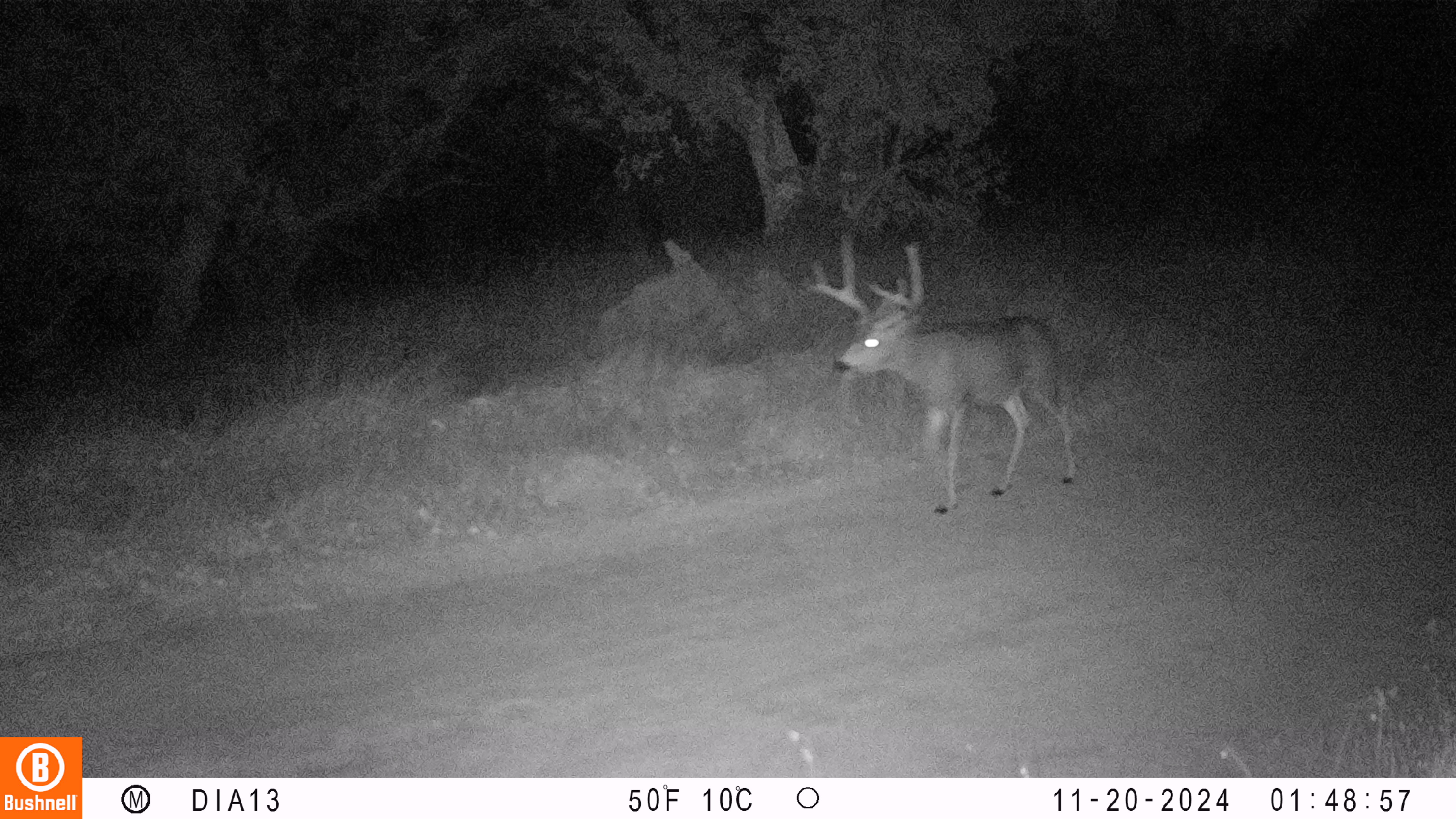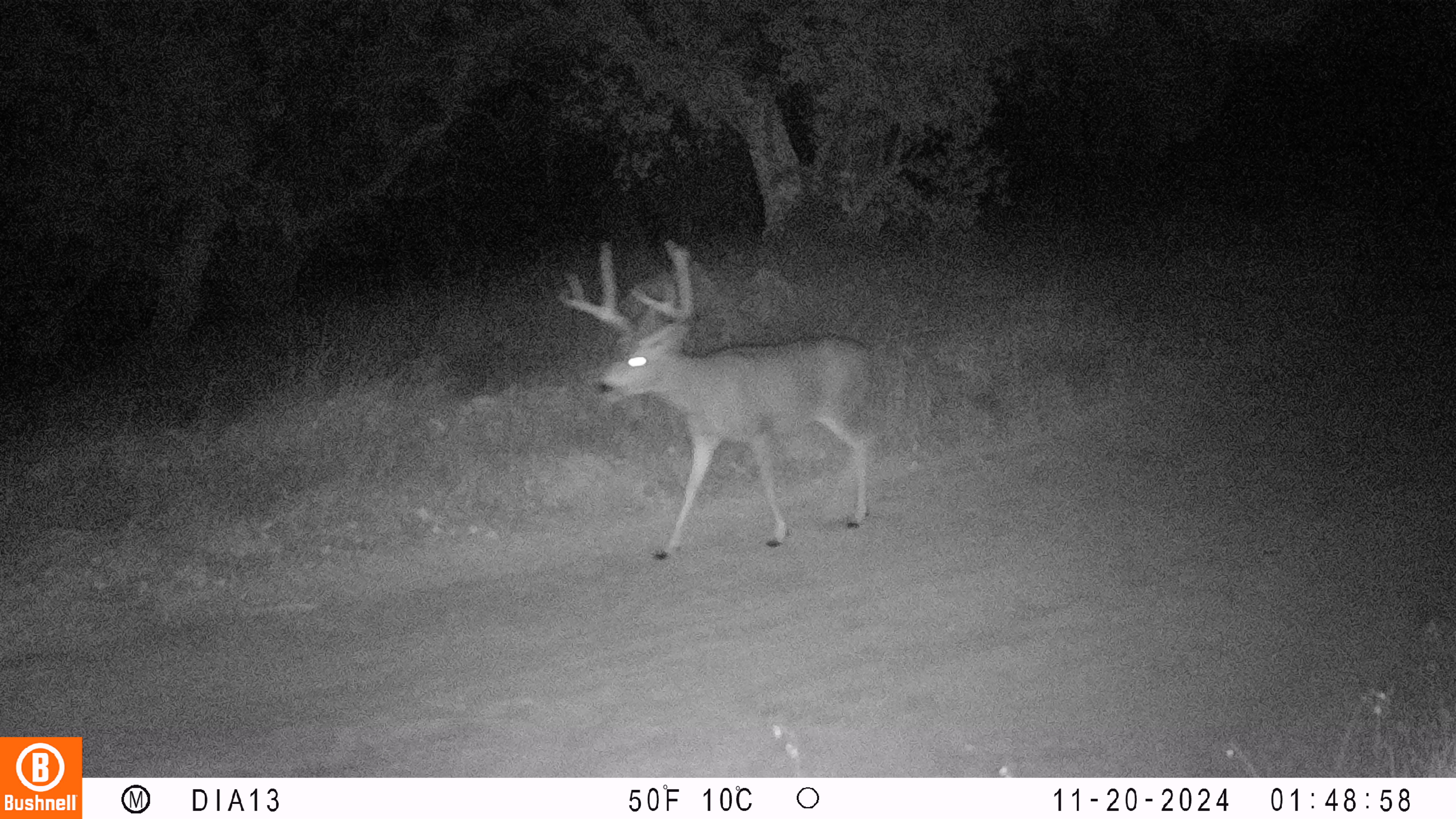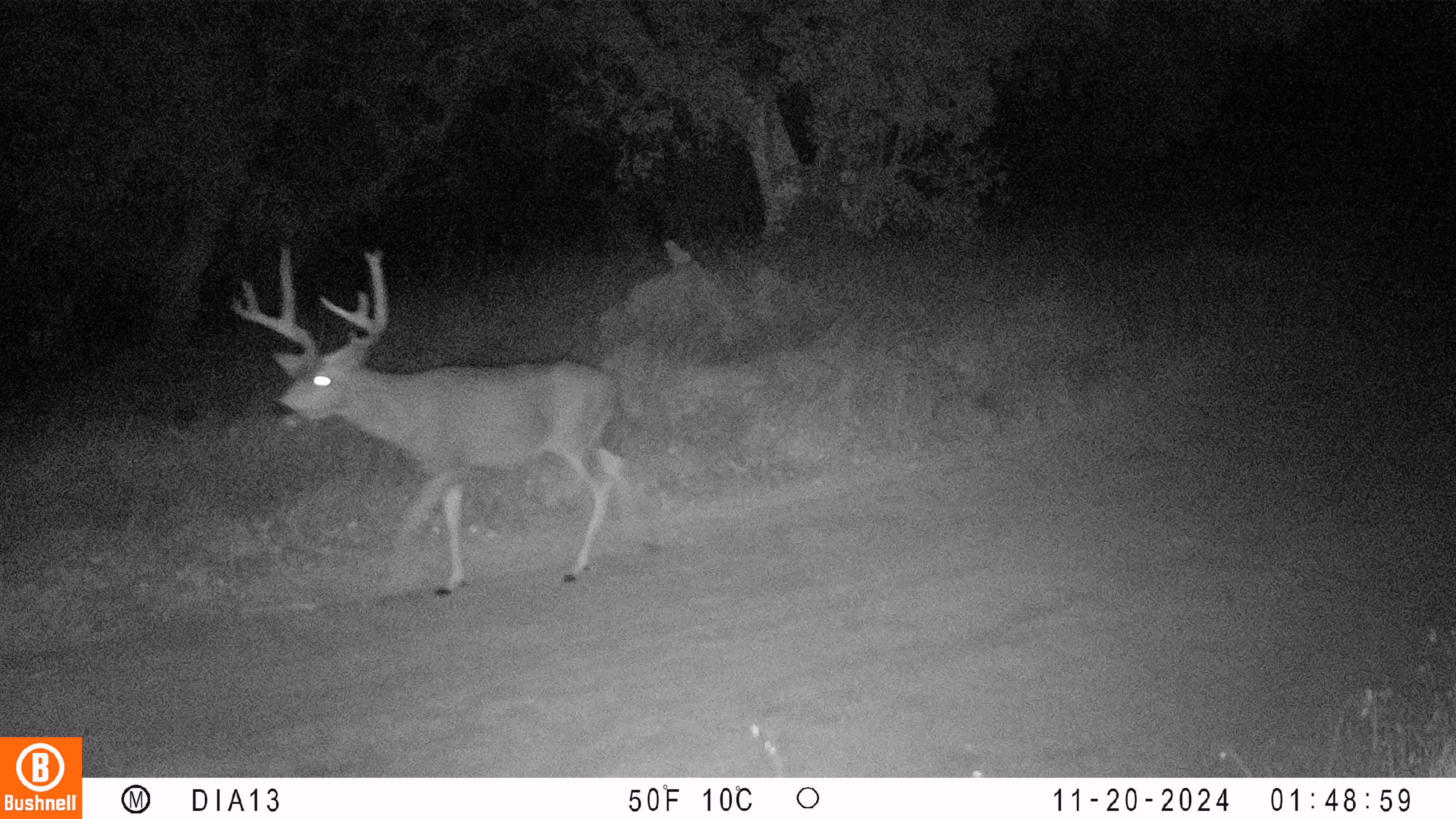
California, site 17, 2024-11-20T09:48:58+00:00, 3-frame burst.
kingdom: Animalia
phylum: Chordata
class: Mammalia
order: Artiodactyla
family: Cervidae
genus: Odocoileus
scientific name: Odocoileus hemionus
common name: mule deer